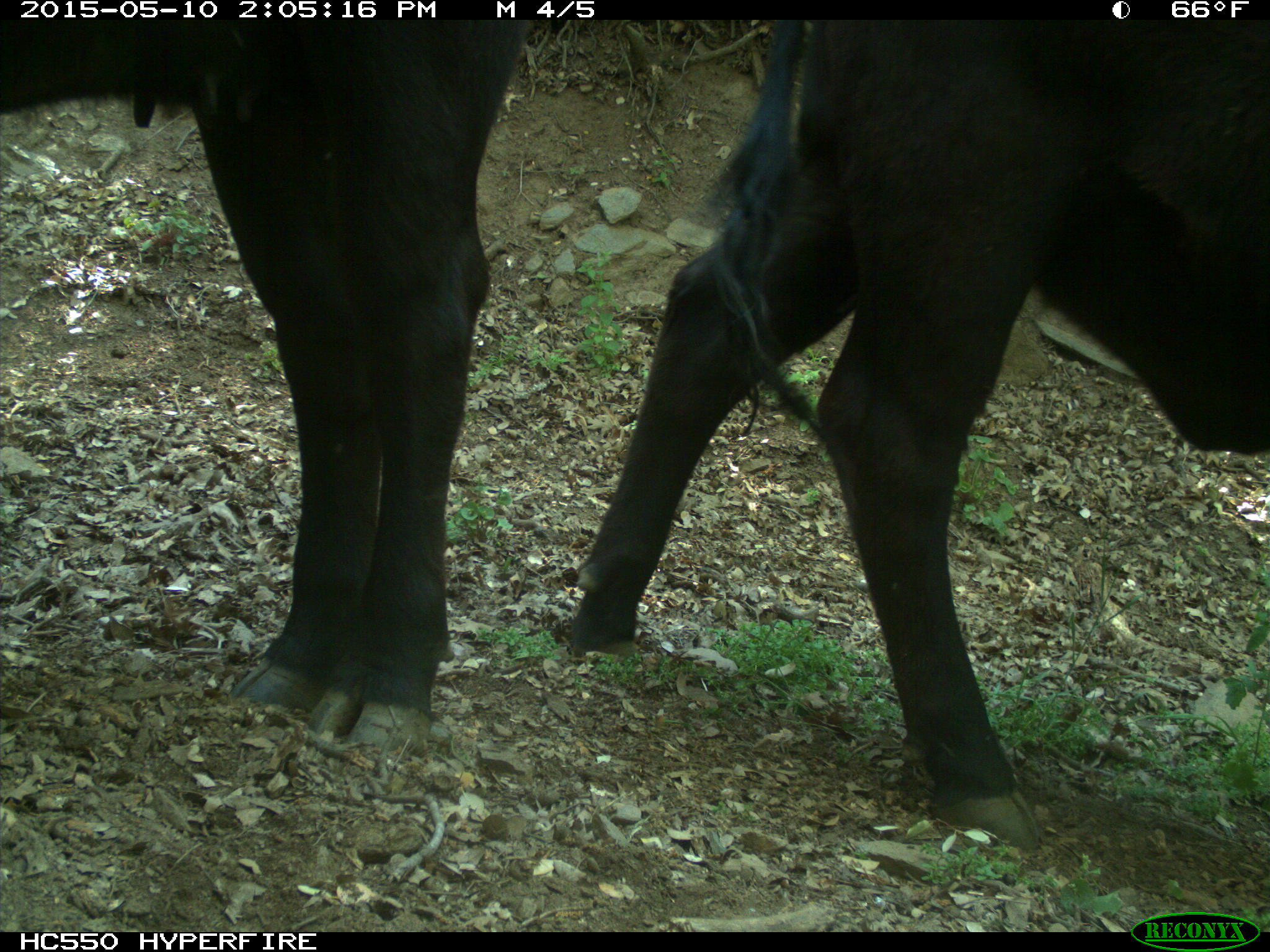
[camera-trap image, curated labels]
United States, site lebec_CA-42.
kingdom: Animalia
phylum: Chordata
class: Mammalia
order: Artiodactyla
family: Bovidae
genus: Bos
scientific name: Bos taurus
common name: domestic cow